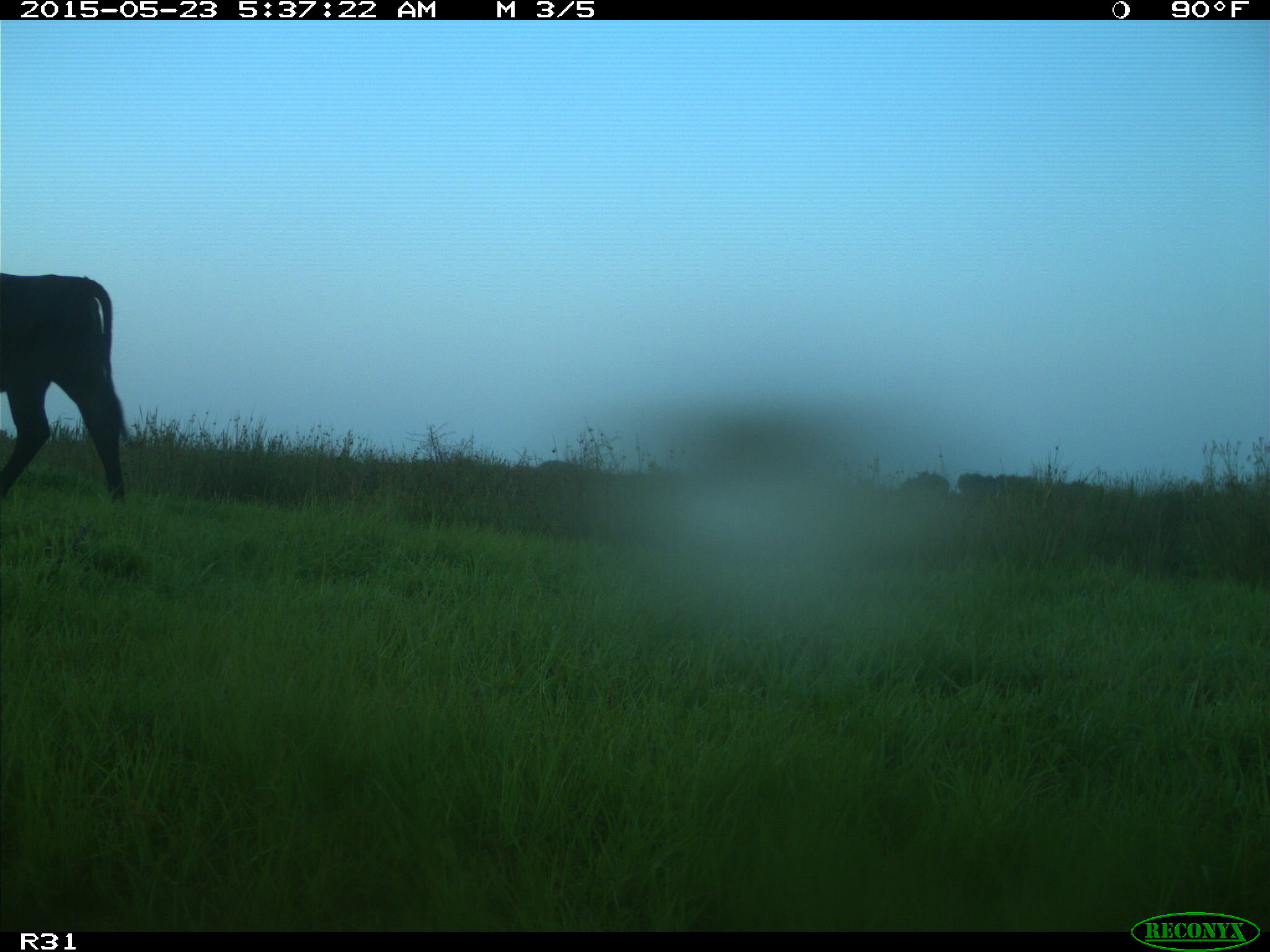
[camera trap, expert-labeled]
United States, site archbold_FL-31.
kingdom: Animalia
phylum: Chordata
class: Mammalia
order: Artiodactyla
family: Bovidae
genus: Bos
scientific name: Bos taurus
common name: domestic cow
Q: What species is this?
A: Bos taurus (domestic cow).